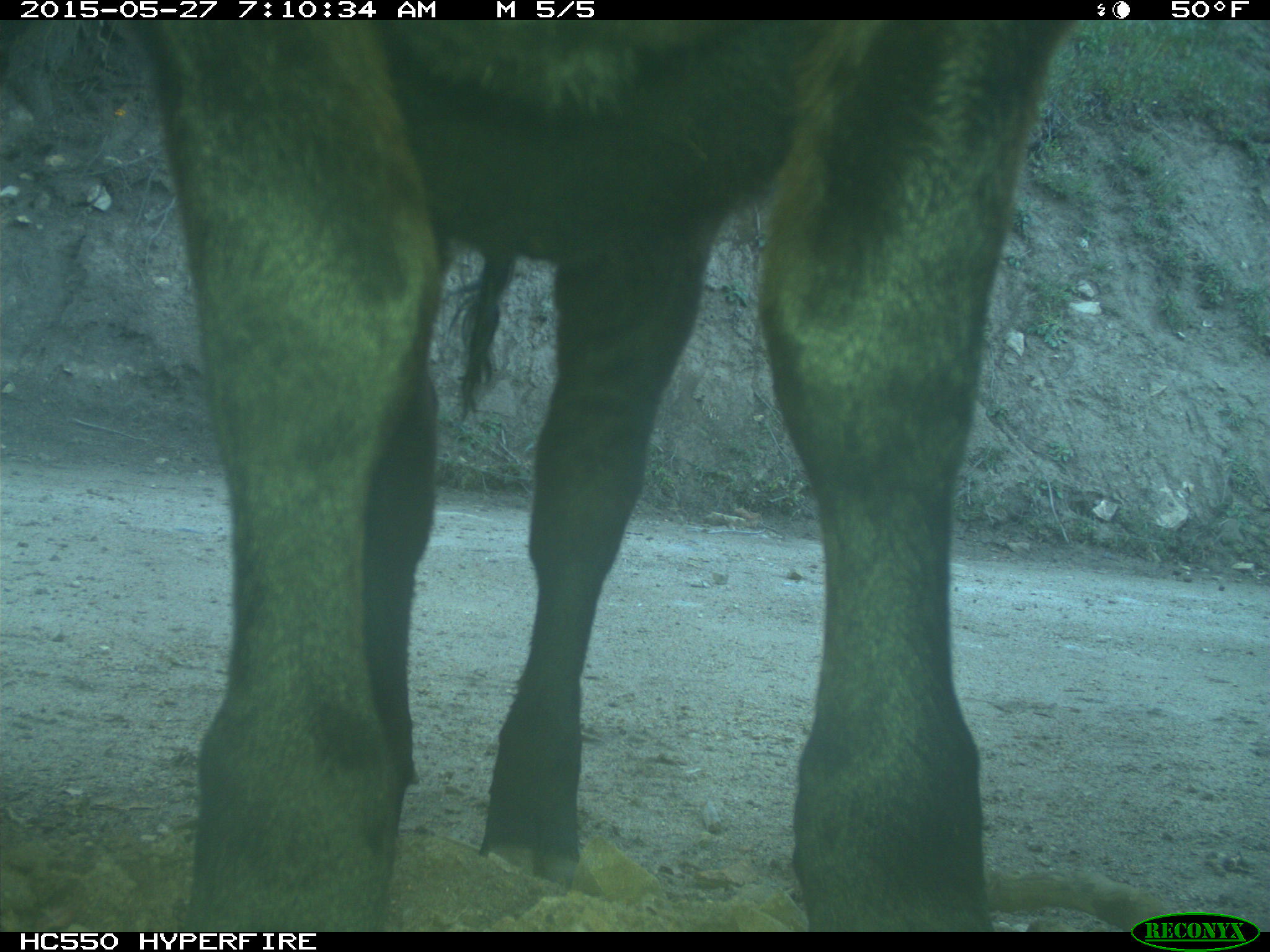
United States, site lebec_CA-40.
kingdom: Animalia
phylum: Chordata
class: Mammalia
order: Artiodactyla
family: Bovidae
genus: Bos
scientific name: Bos taurus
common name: domestic cow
Bos taurus (domestic cow).